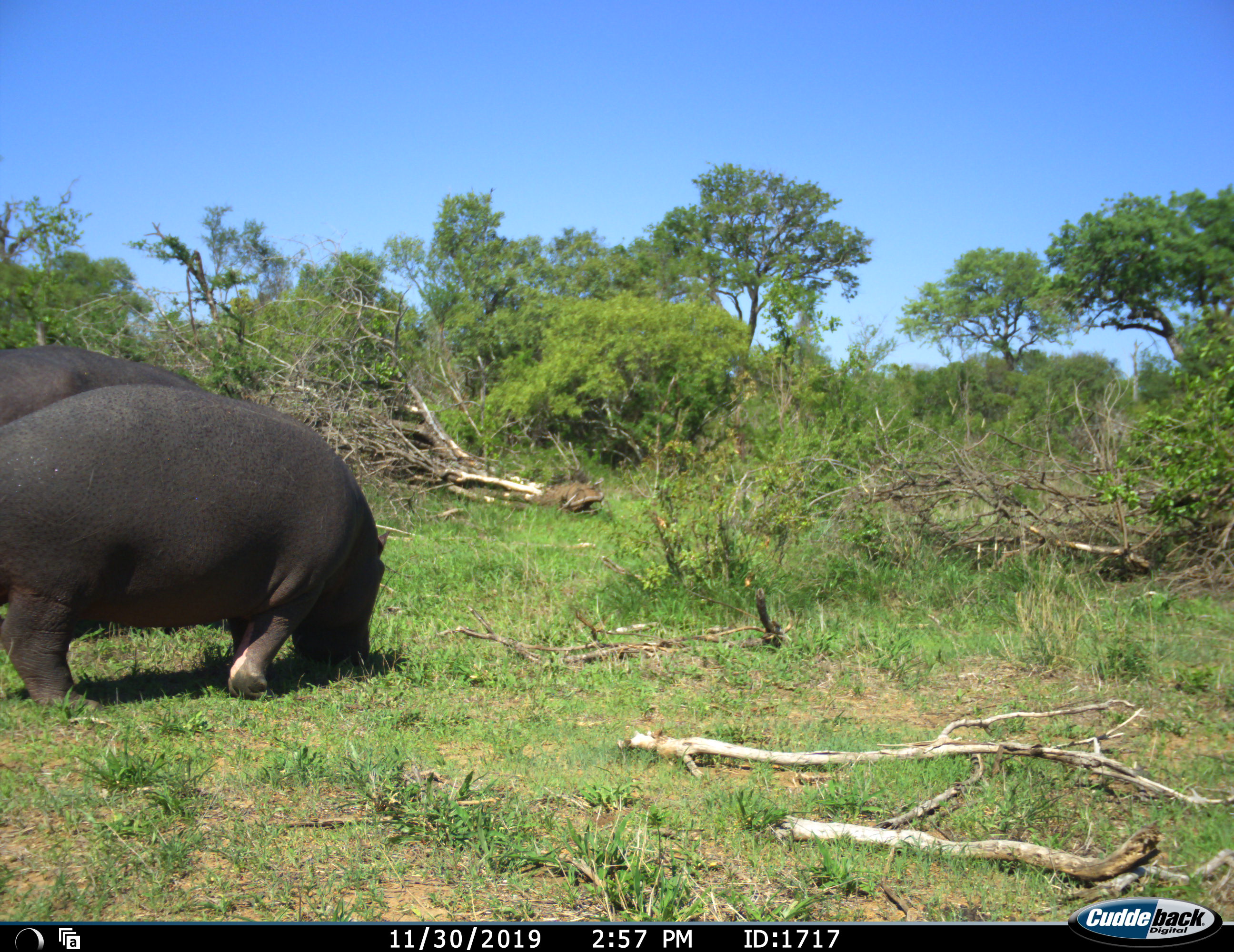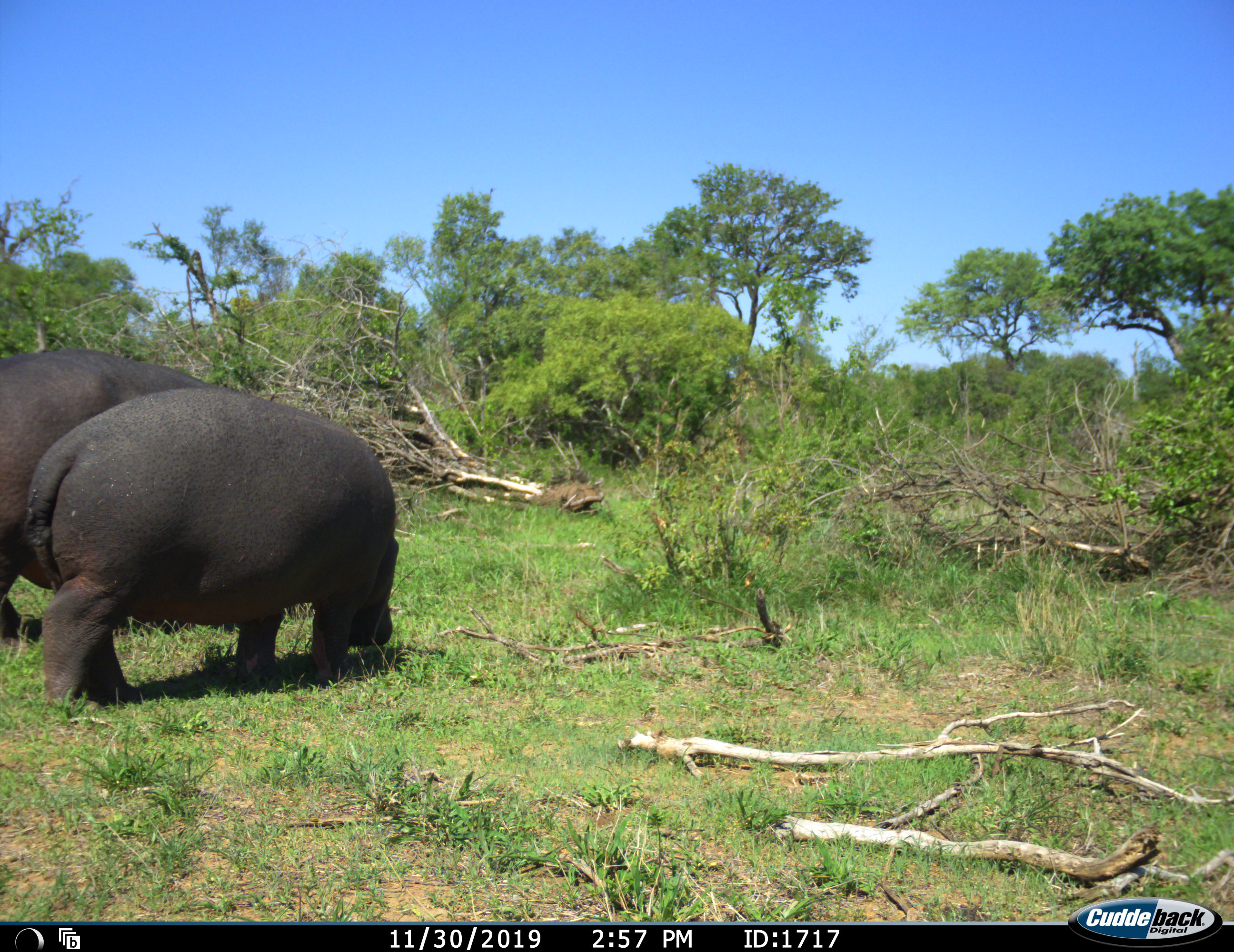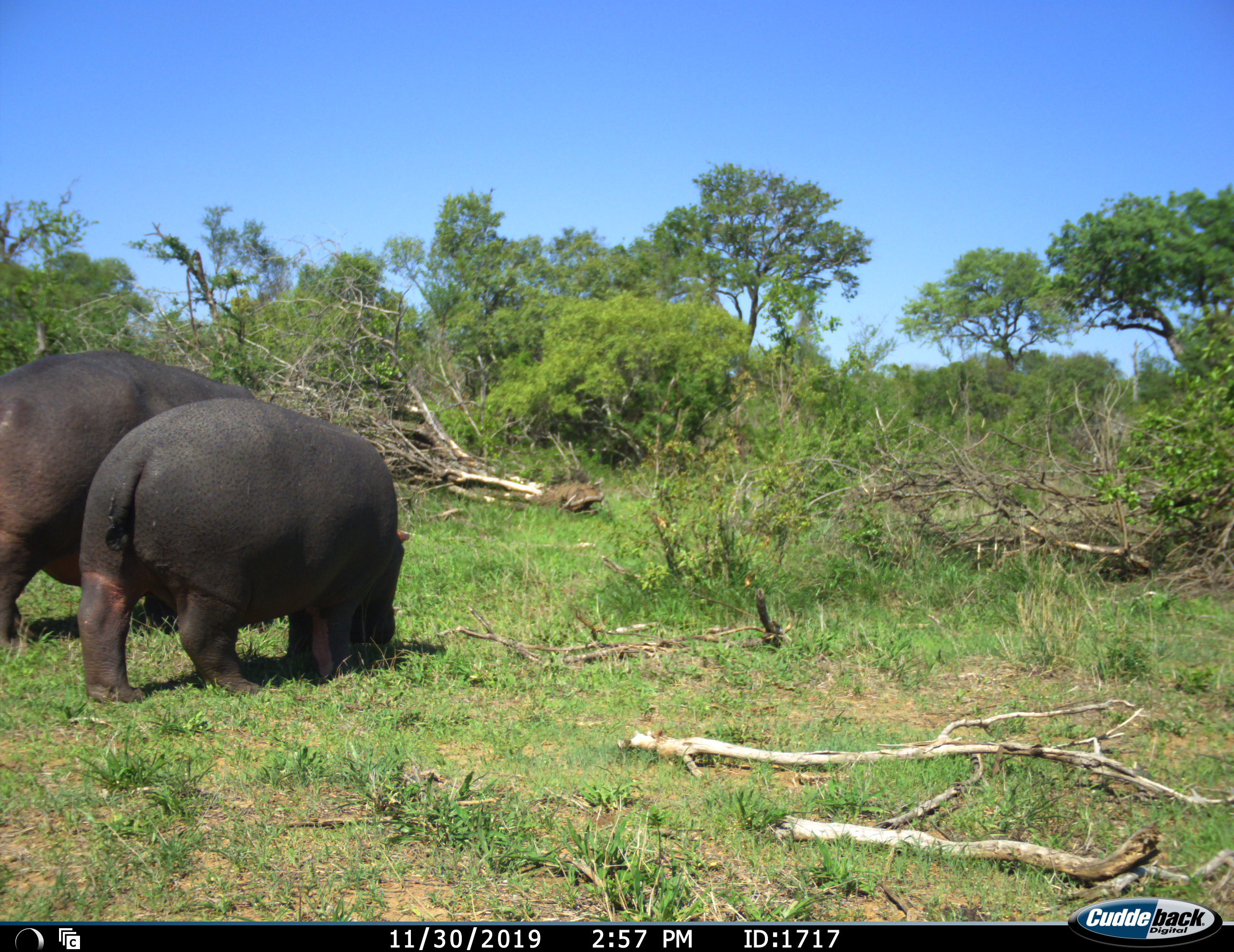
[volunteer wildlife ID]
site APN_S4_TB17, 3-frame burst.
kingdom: Animalia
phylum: Chordata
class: Mammalia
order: Artiodactyla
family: Hippopotamidae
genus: Hippopotamus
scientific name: Hippopotamus amphibius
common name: hippopotamus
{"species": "hippopotamus (Hippopotamus amphibius)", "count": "2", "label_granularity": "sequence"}